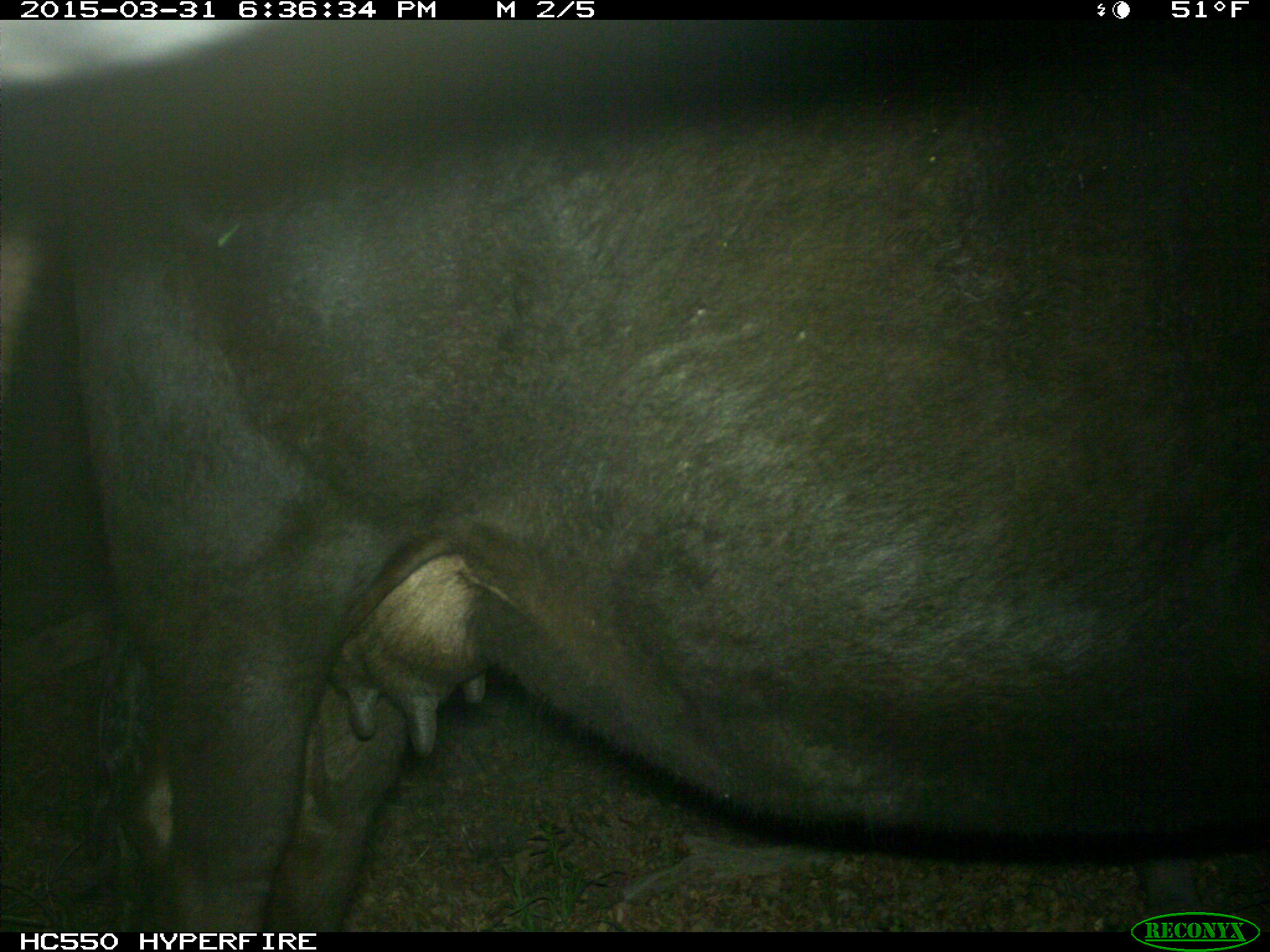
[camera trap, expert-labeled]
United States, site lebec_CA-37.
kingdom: Animalia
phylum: Chordata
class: Mammalia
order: Artiodactyla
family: Bovidae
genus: Bos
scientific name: Bos taurus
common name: domestic cow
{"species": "Bos taurus (domestic cow)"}